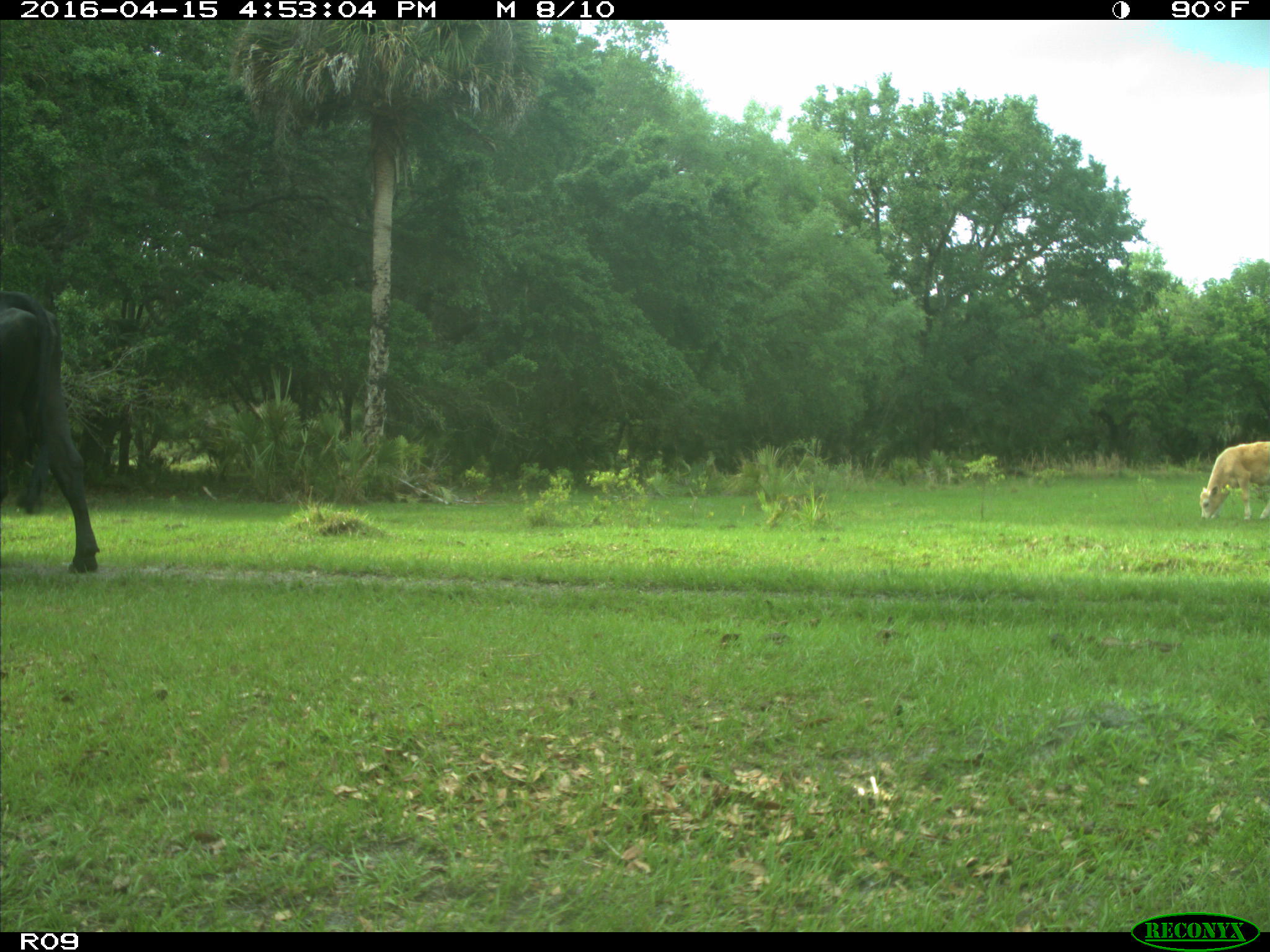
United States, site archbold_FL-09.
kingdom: Animalia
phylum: Chordata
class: Mammalia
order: Artiodactyla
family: Bovidae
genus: Bos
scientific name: Bos taurus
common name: domestic cow